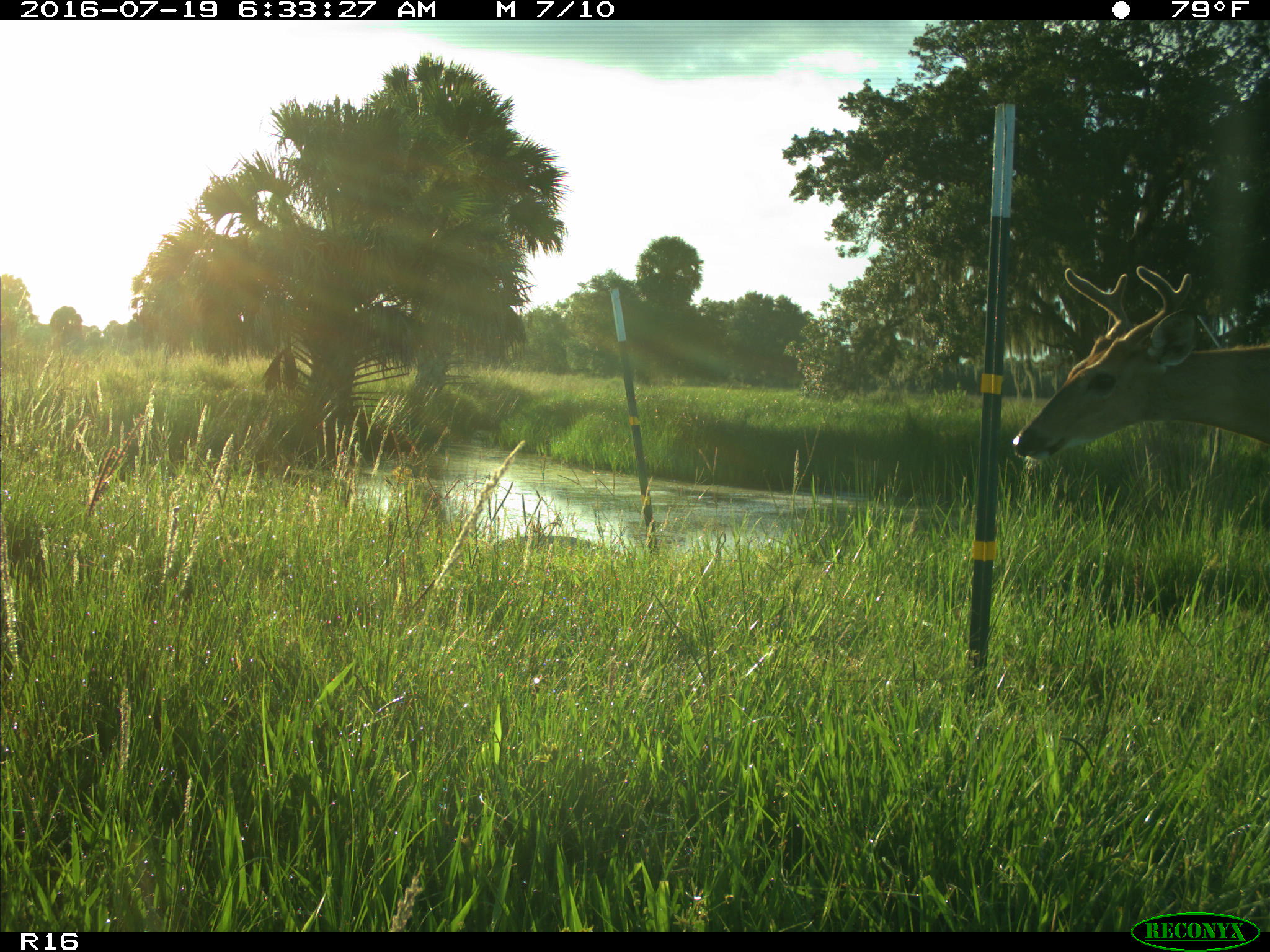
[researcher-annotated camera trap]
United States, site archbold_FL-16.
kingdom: Animalia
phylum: Chordata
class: Mammalia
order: Artiodactyla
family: Cervidae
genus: Odocoileus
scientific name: Odocoileus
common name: deer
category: unidentified deer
Unidentified deer (deer) (Odocoileus).